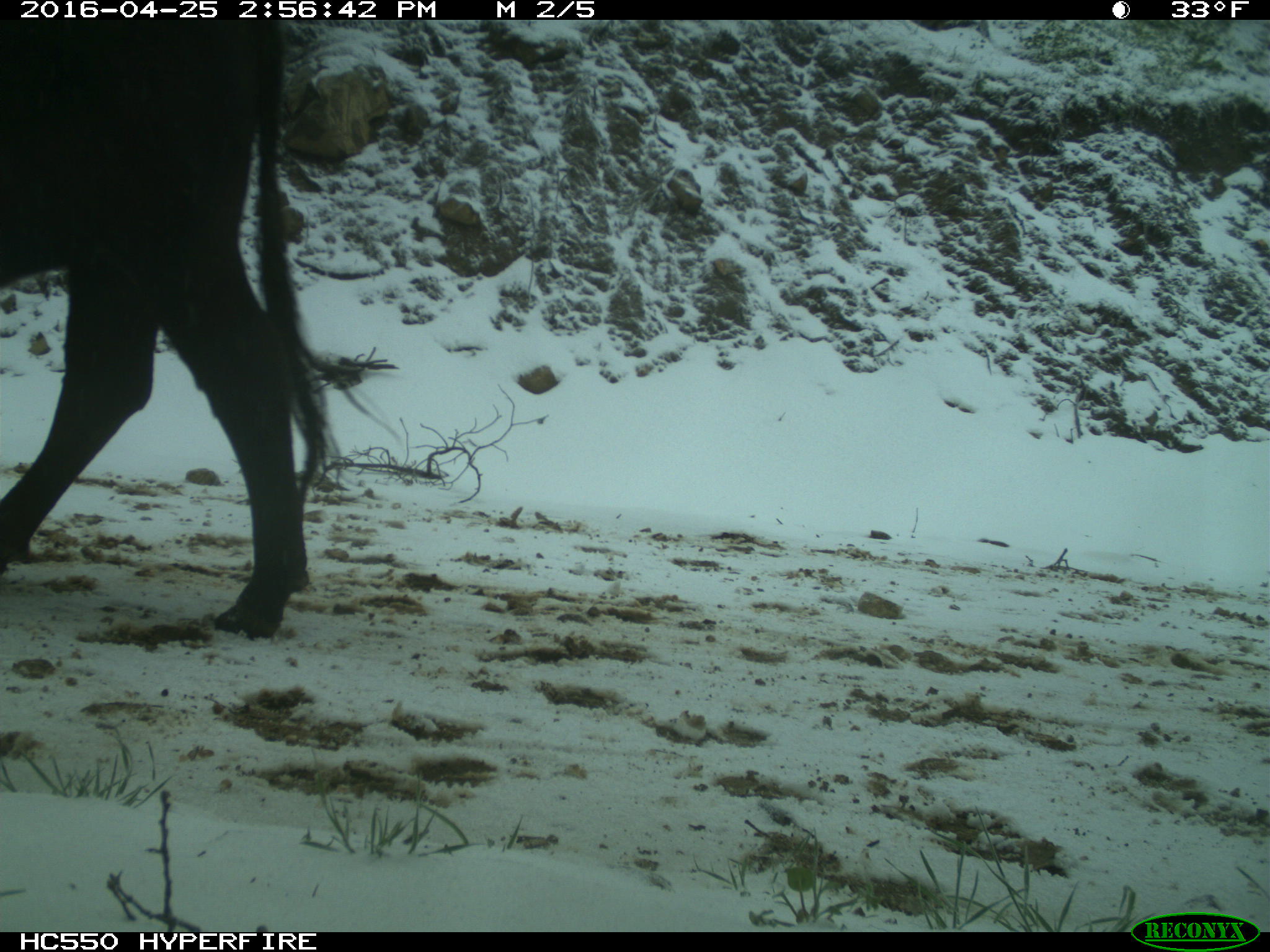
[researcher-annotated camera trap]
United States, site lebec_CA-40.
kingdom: Animalia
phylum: Chordata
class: Mammalia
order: Artiodactyla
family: Bovidae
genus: Bos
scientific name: Bos taurus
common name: domestic cow